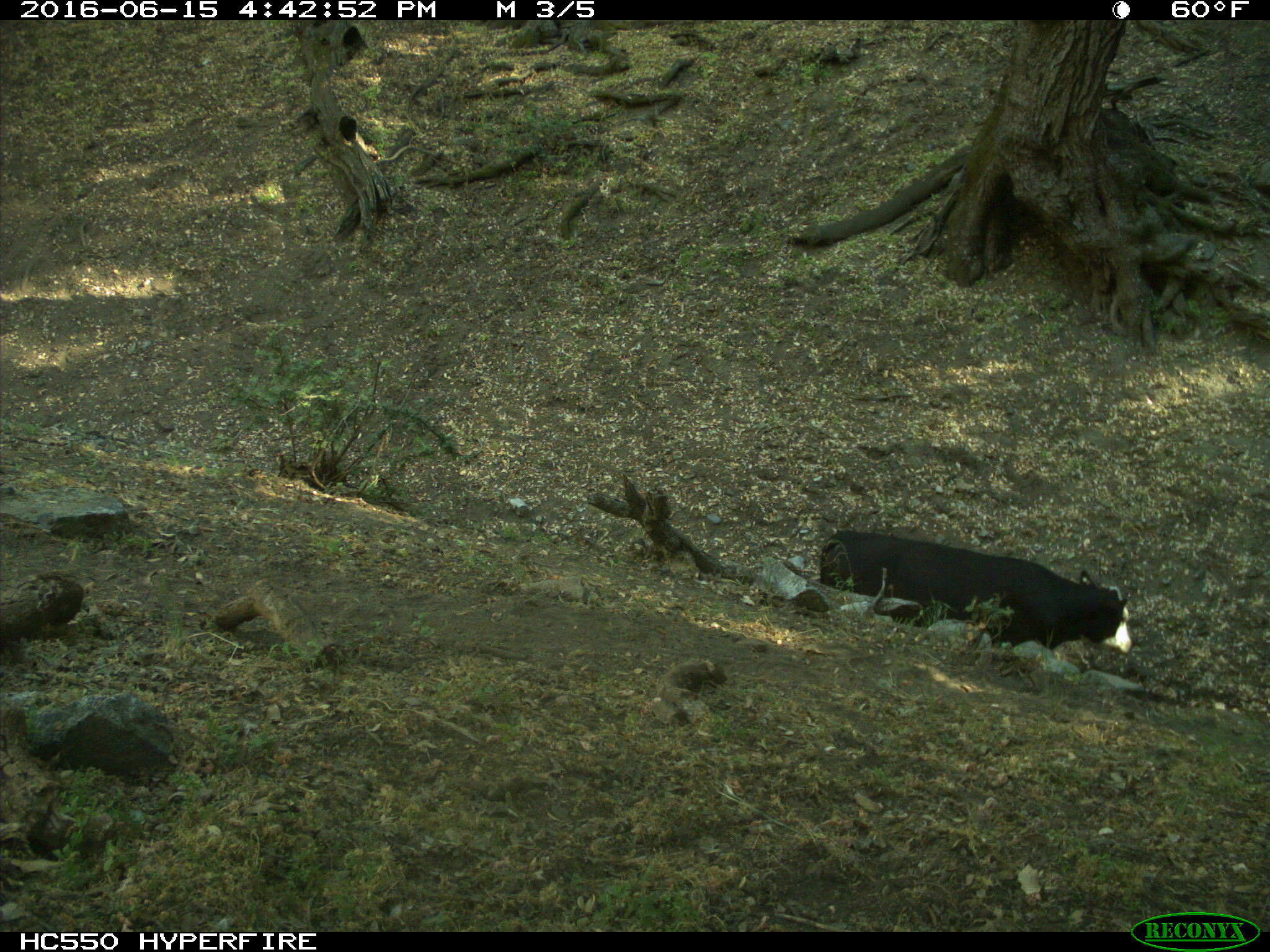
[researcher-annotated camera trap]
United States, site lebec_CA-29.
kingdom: Animalia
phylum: Chordata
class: Mammalia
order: Artiodactyla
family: Bovidae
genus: Bos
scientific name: Bos taurus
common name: domestic cow